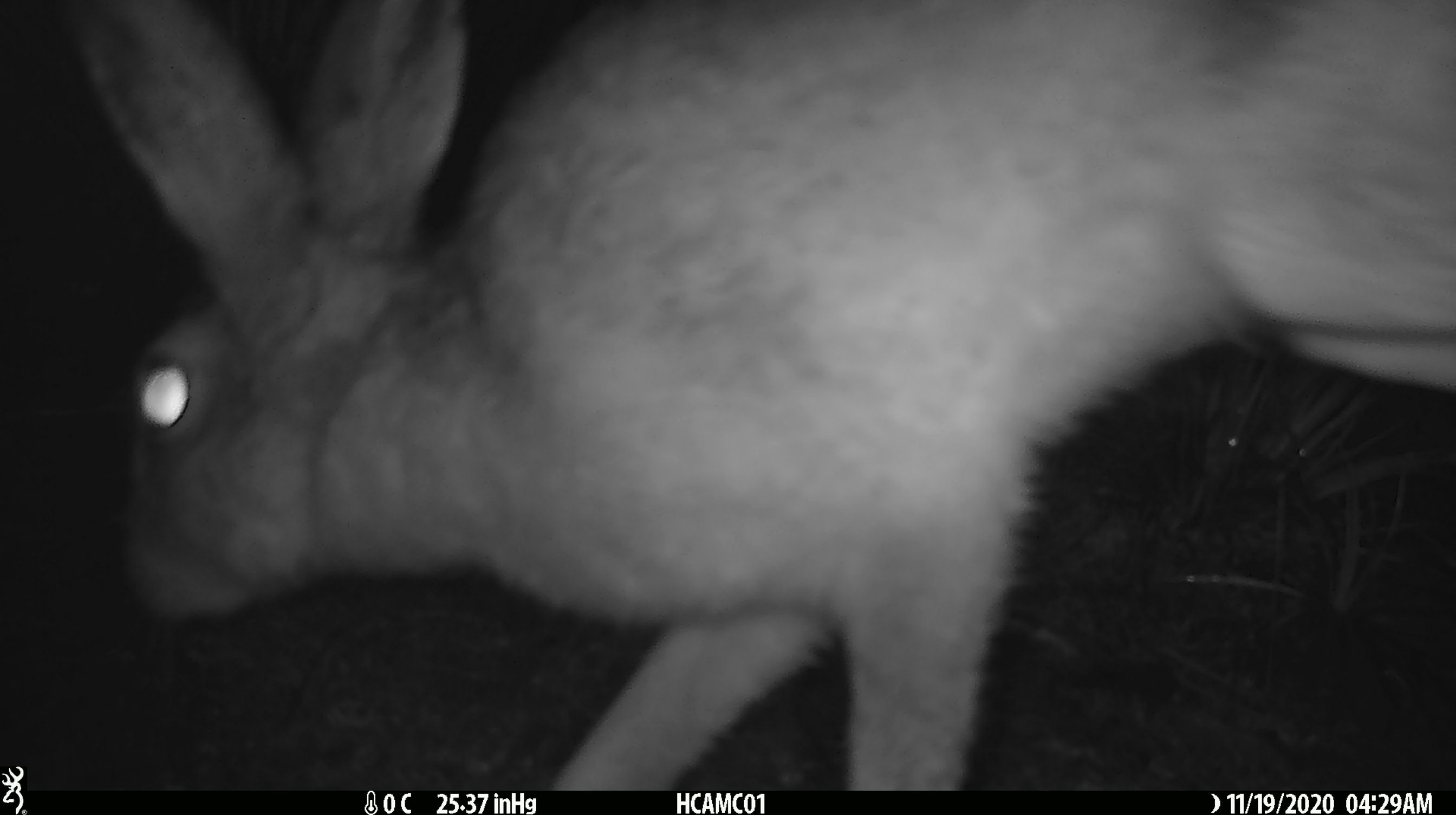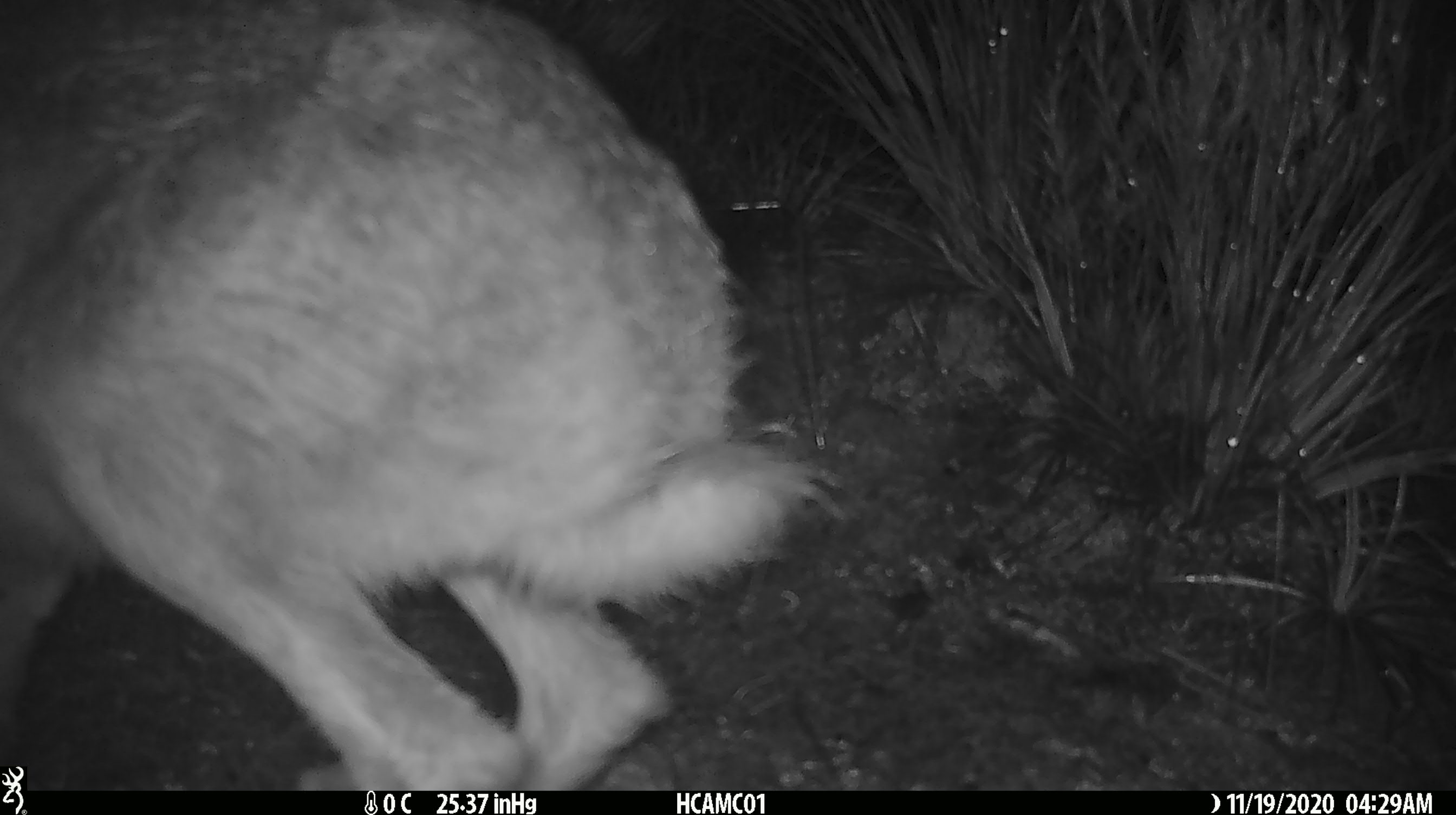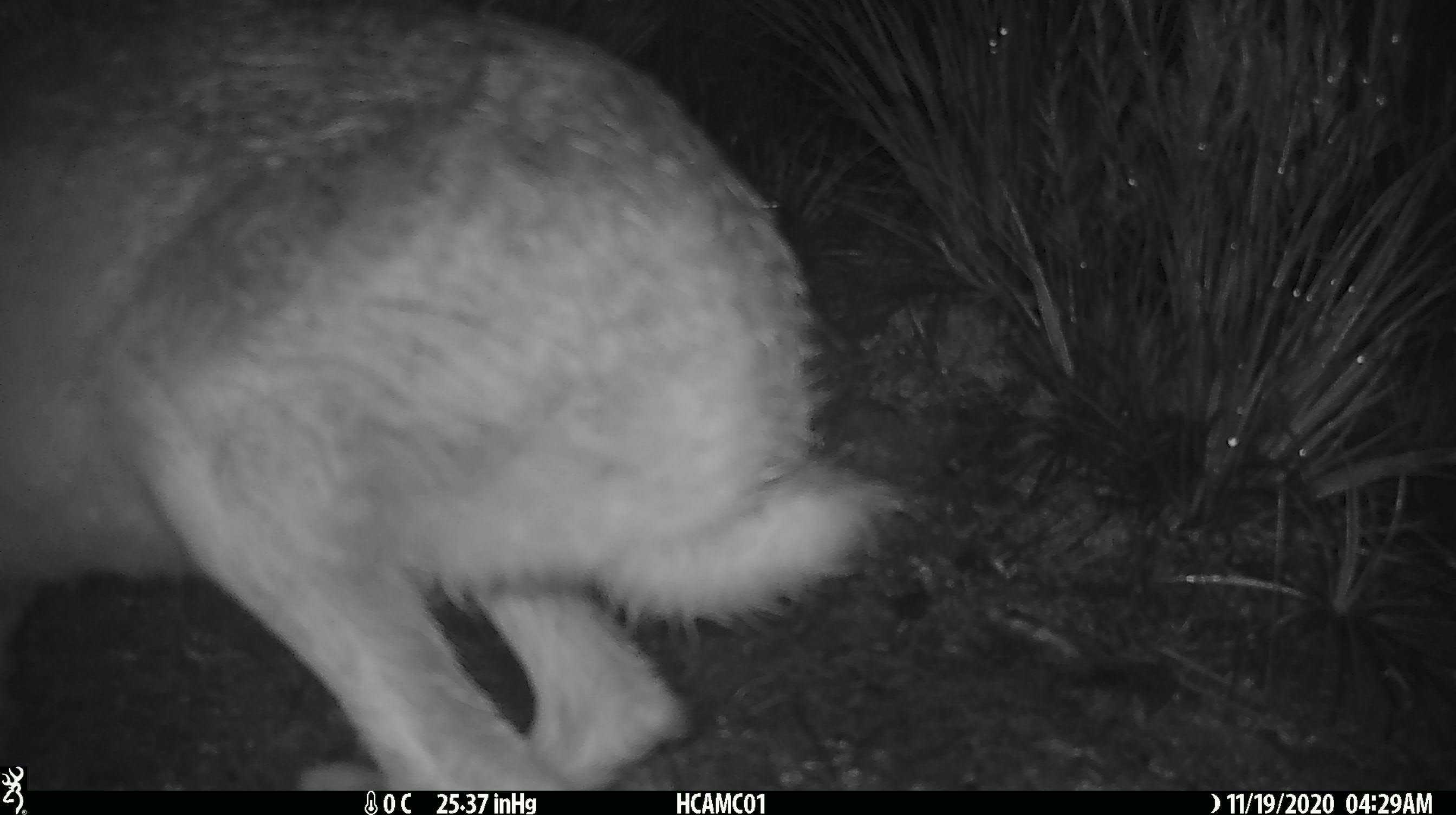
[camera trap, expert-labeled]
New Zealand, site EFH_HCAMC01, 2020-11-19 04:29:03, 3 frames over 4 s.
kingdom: Animalia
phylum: Chordata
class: Mammalia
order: Lagomorpha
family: Leporidae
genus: Lepus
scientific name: Lepus europaeus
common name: brown hare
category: hare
Hare (brown hare) (Lepus europaeus).